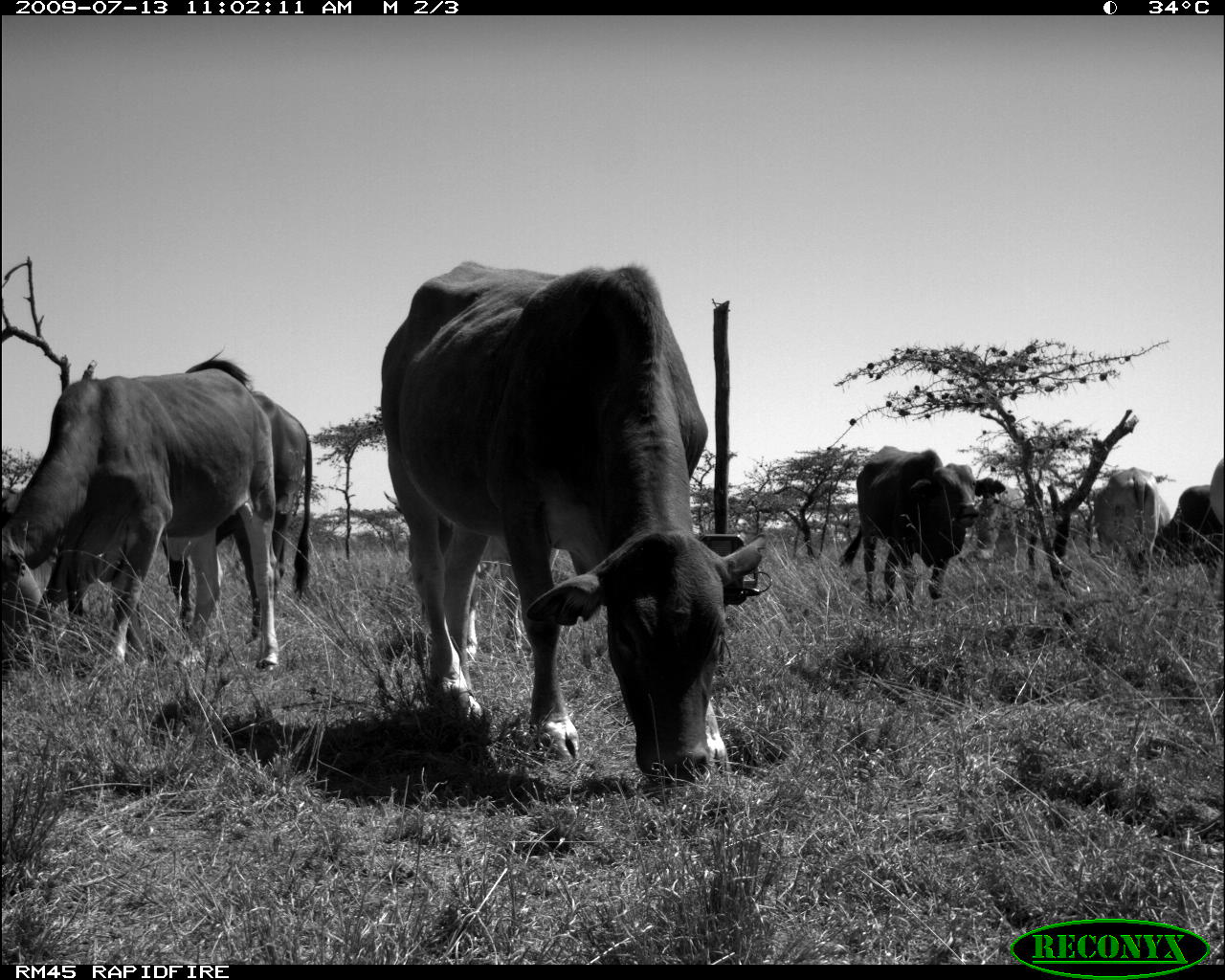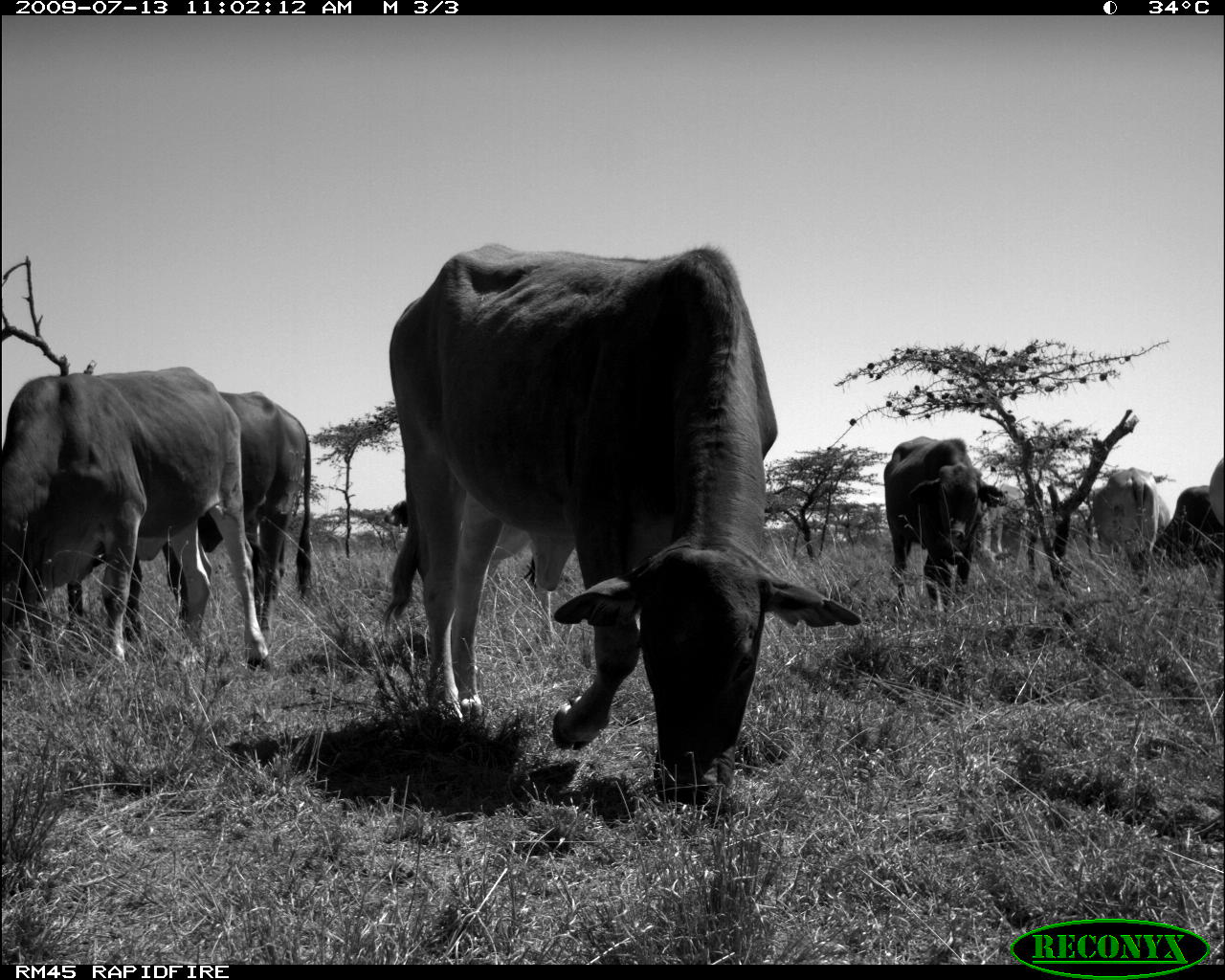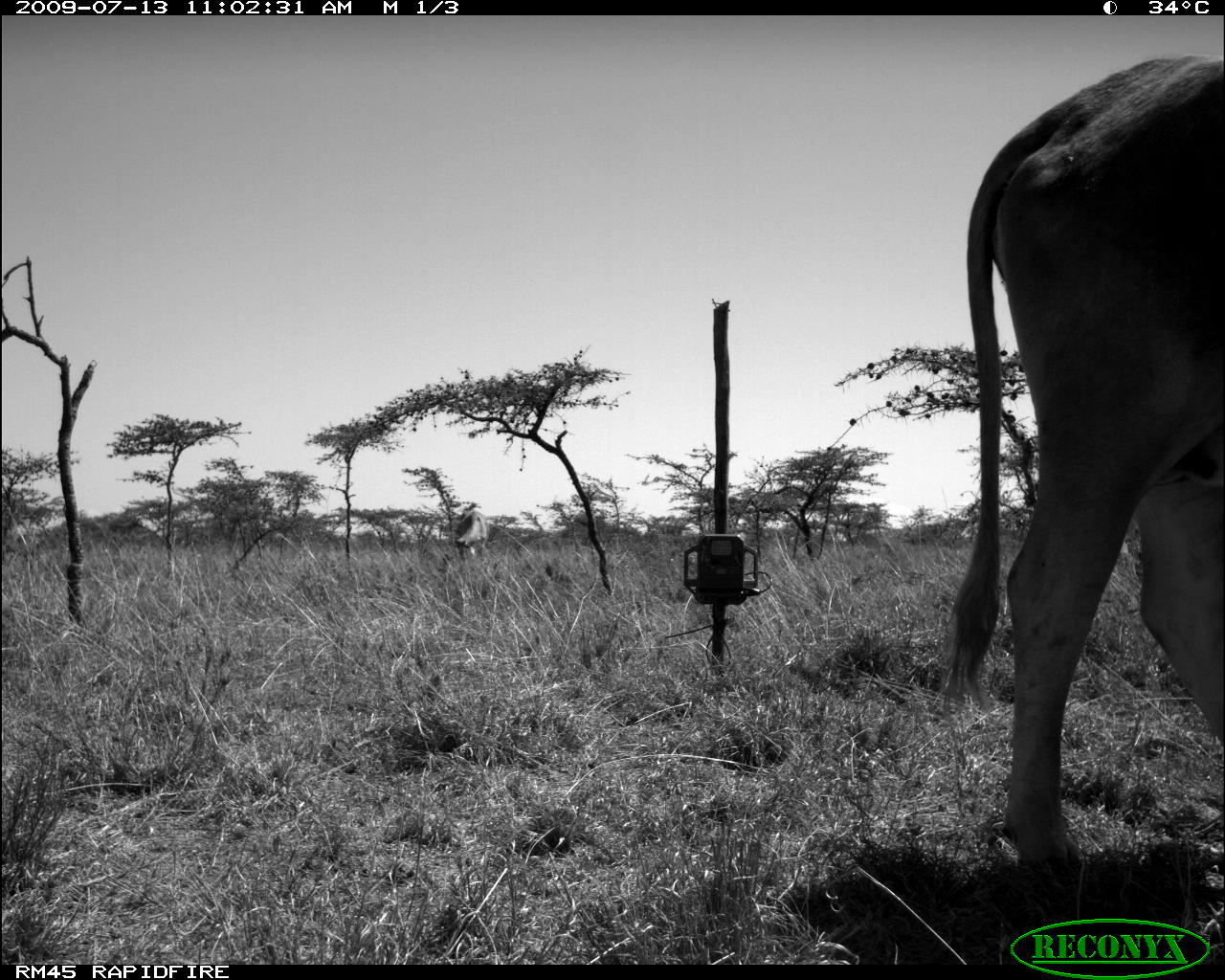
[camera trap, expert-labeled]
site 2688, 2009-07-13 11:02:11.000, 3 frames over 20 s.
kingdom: Animalia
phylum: Chordata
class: Mammalia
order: Artiodactyla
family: Bovidae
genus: Bos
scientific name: Bos taurus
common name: domestic cattle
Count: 8.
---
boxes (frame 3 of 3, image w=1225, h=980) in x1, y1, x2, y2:
bos taurus: 935, 51, 1225, 877; 453, 510, 489, 563